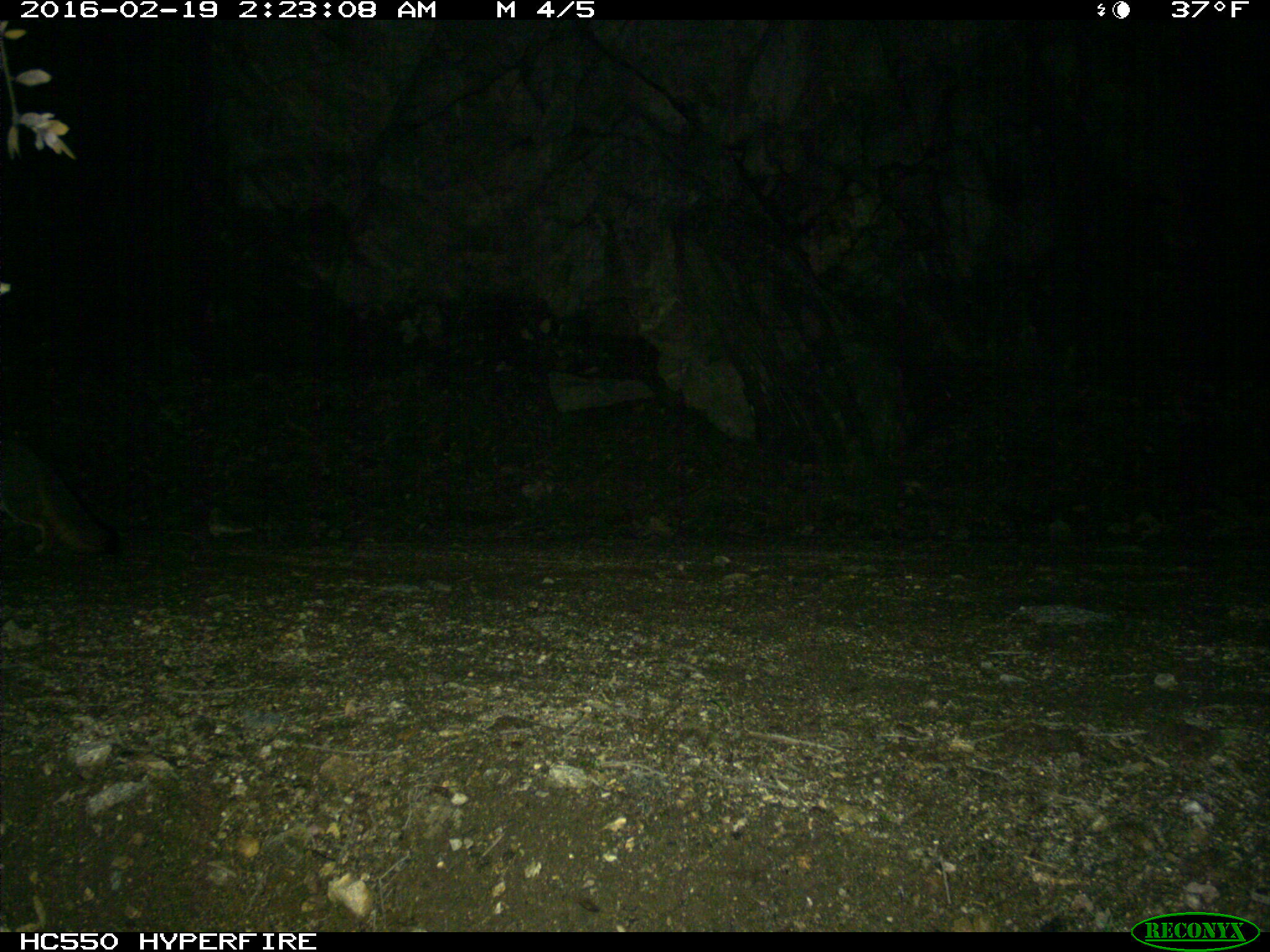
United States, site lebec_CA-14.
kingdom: Animalia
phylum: Chordata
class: Mammalia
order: Carnivora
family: Canidae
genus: Urocyon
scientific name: Urocyon cinereoargenteus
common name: gray fox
Urocyon cinereoargenteus (gray fox).